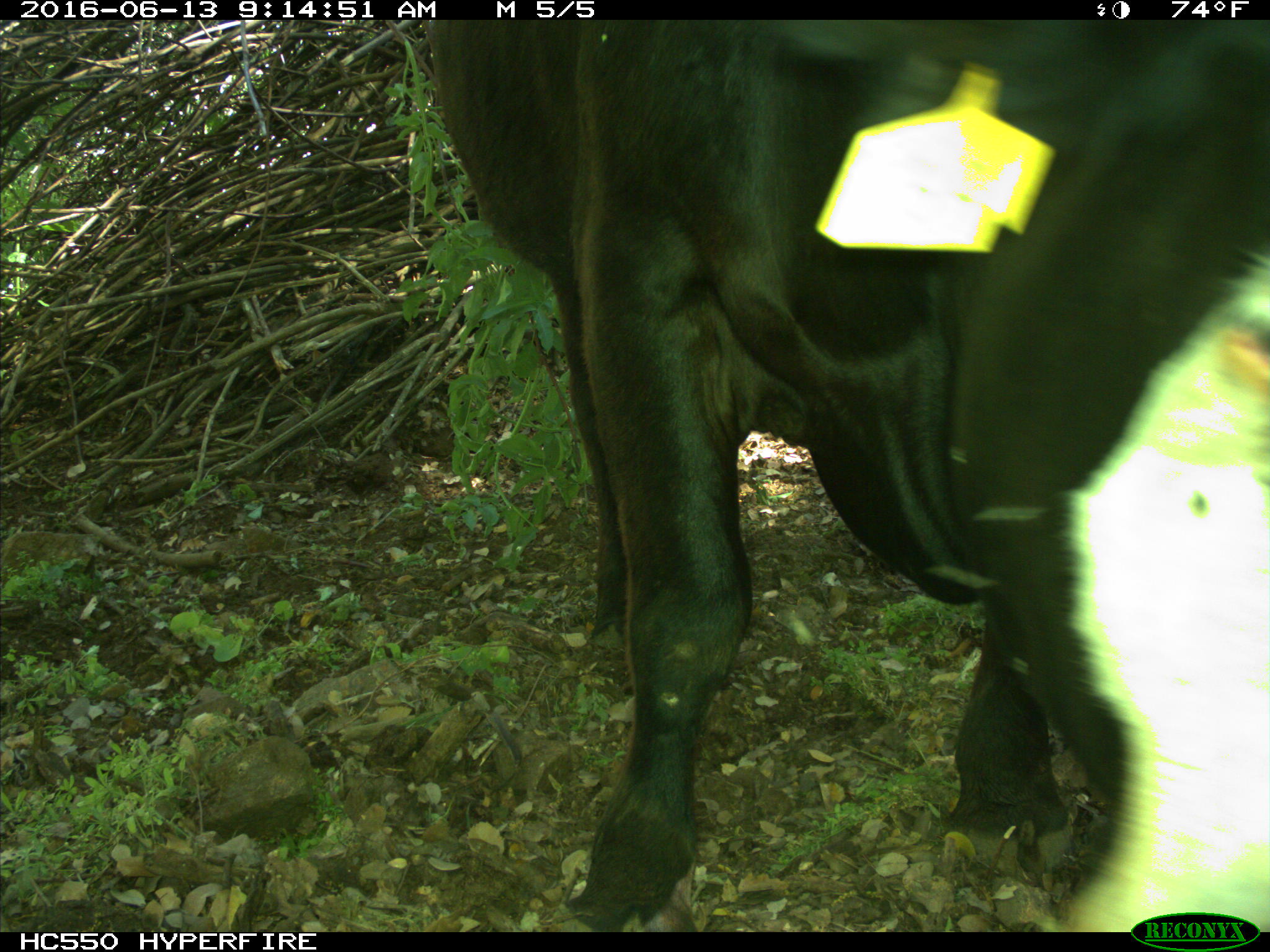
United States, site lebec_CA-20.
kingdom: Animalia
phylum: Chordata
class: Mammalia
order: Artiodactyla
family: Bovidae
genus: Bos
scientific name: Bos taurus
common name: domestic cow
Bos taurus (domestic cow).